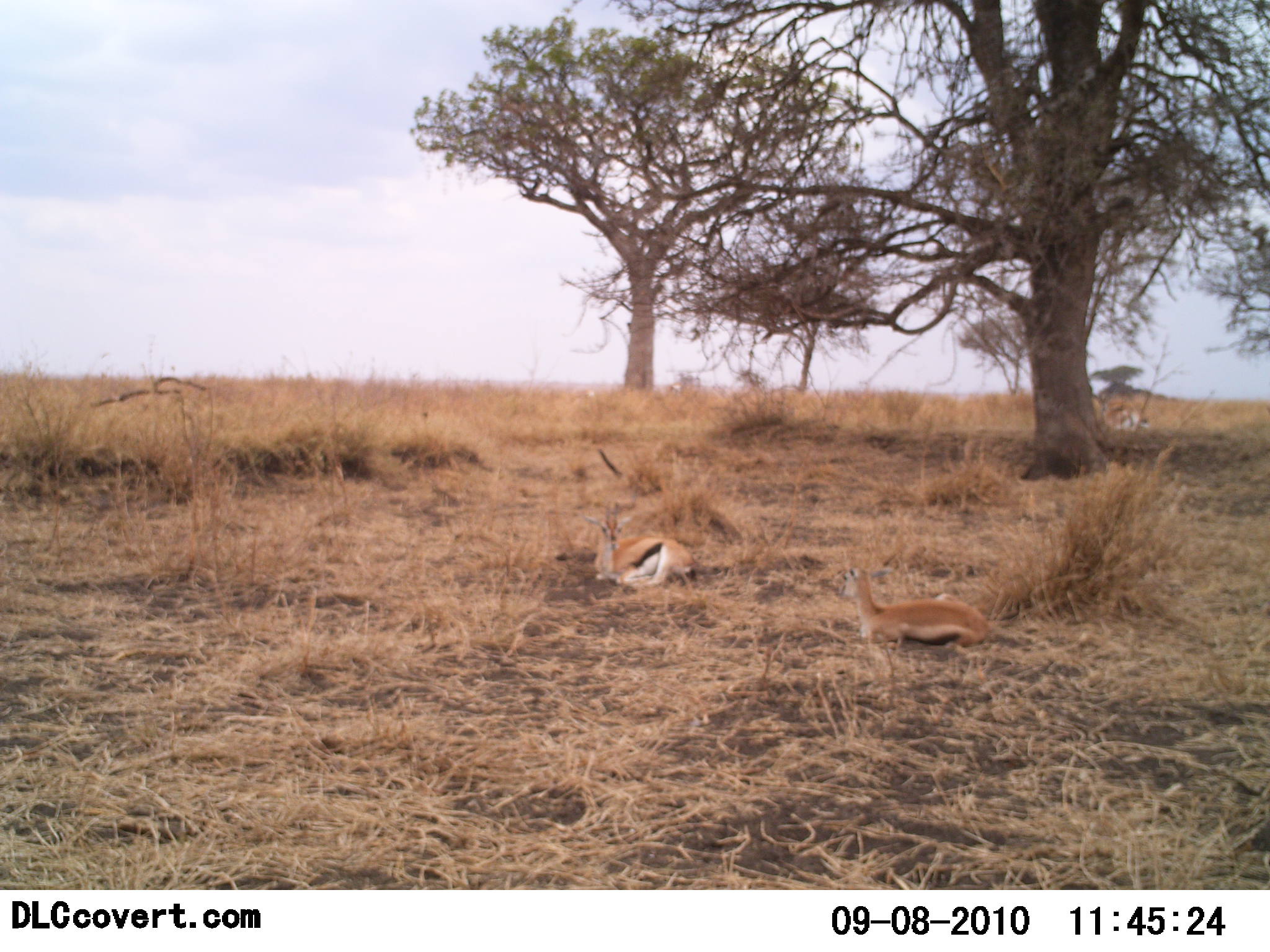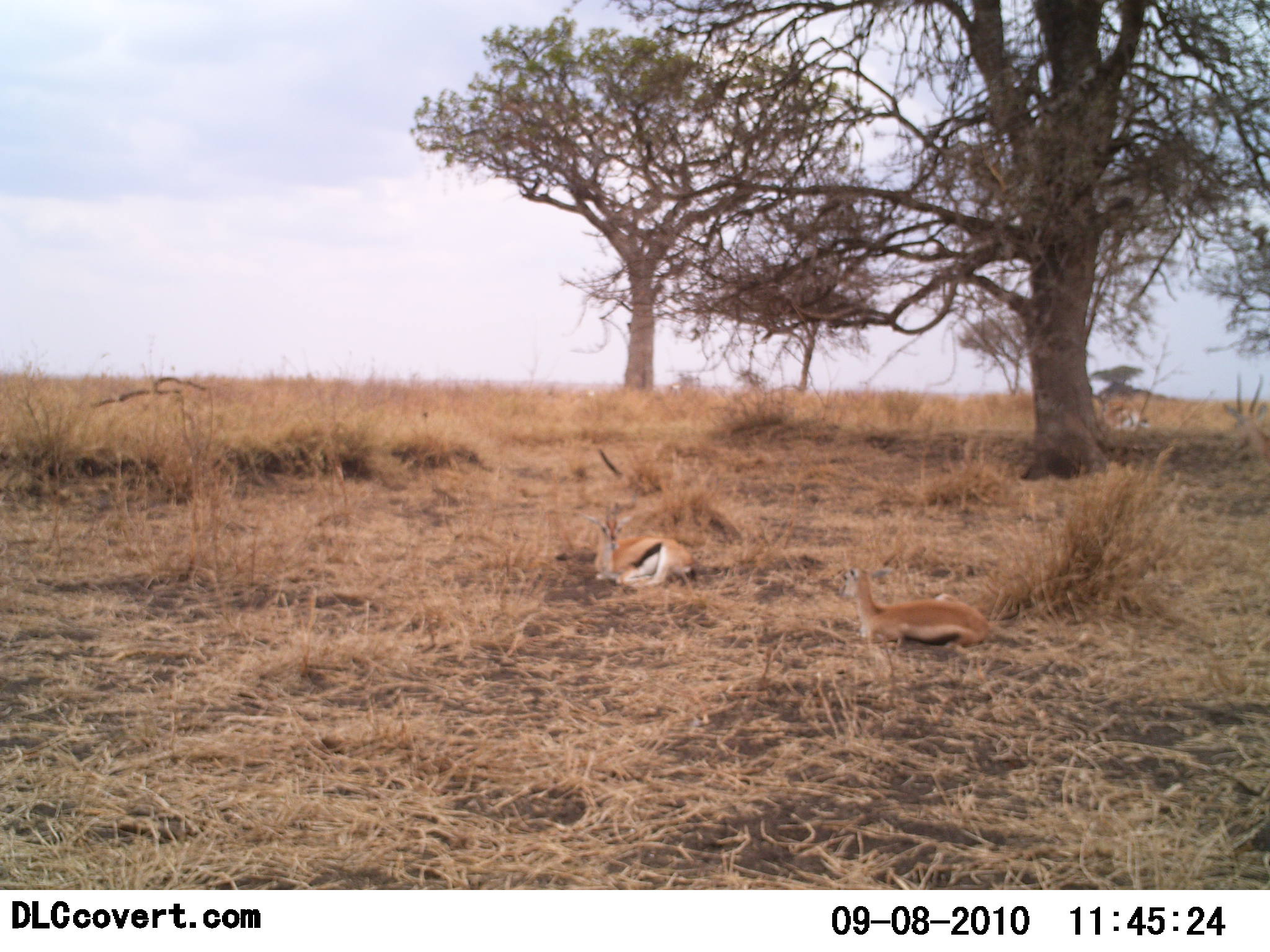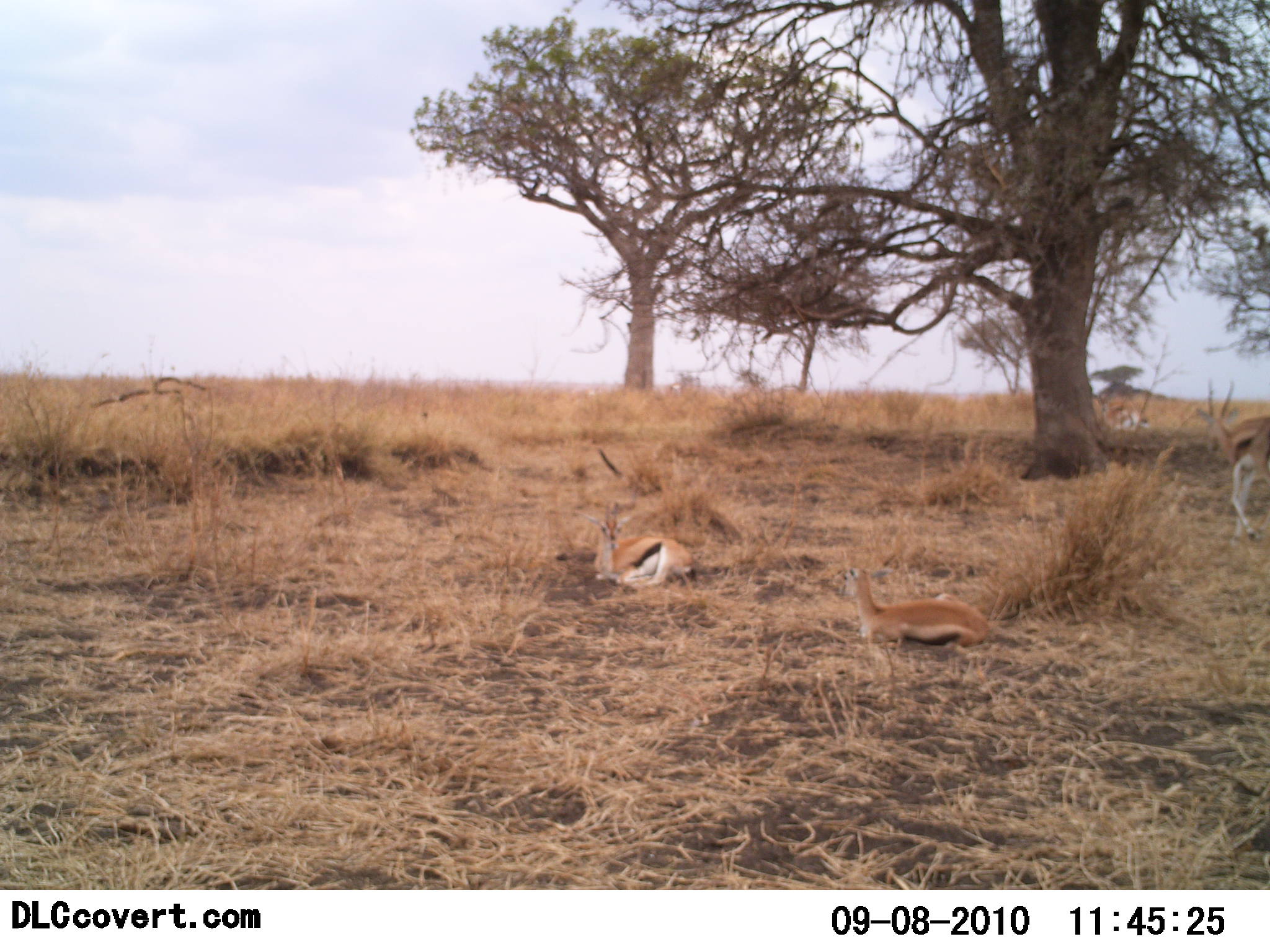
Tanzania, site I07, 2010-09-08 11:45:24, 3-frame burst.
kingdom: Animalia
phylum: Chordata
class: Mammalia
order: Artiodactyla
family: Bovidae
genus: Eudorcas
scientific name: Eudorcas thomsonii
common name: thomson's gazelle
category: gazellethomsons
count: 3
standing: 19%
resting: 100%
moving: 44%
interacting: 0%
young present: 6%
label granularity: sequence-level